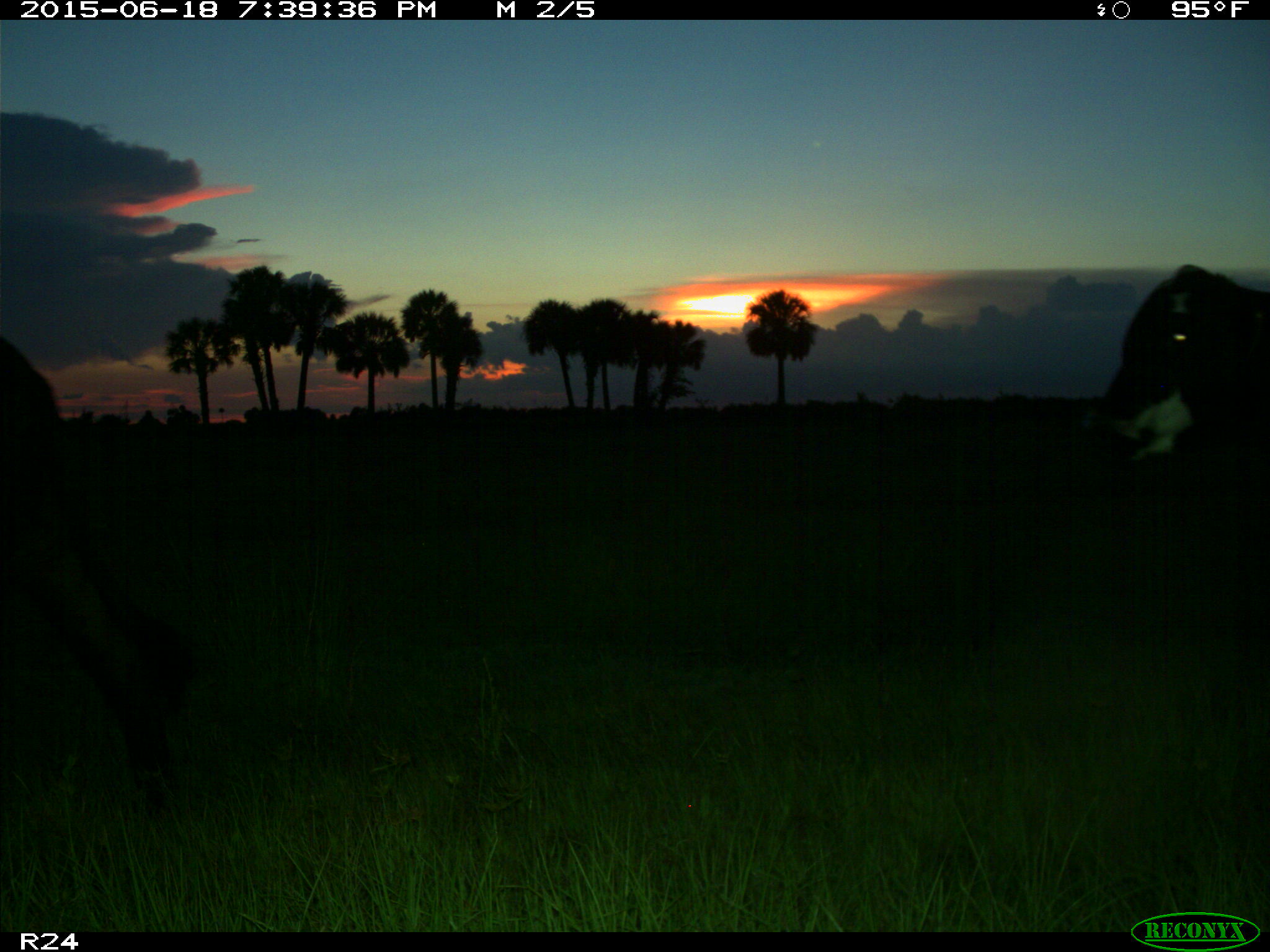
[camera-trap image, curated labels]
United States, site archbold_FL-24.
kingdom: Animalia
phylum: Chordata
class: Mammalia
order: Artiodactyla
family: Bovidae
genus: Bos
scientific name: Bos taurus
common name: domestic cow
Bos taurus (domestic cow).